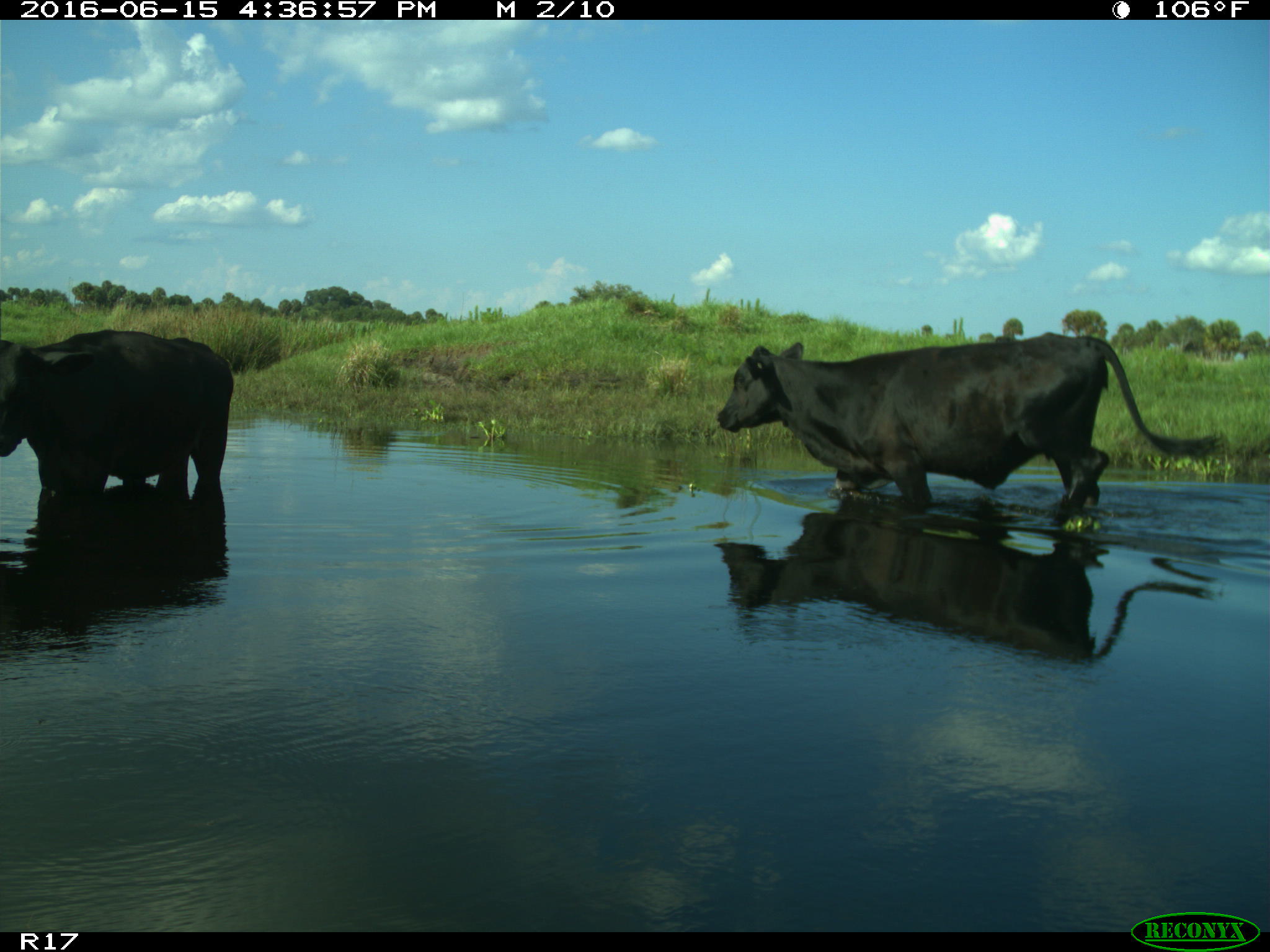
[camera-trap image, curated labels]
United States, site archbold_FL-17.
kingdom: Animalia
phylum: Chordata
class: Mammalia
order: Artiodactyla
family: Bovidae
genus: Bos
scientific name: Bos taurus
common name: domestic cow